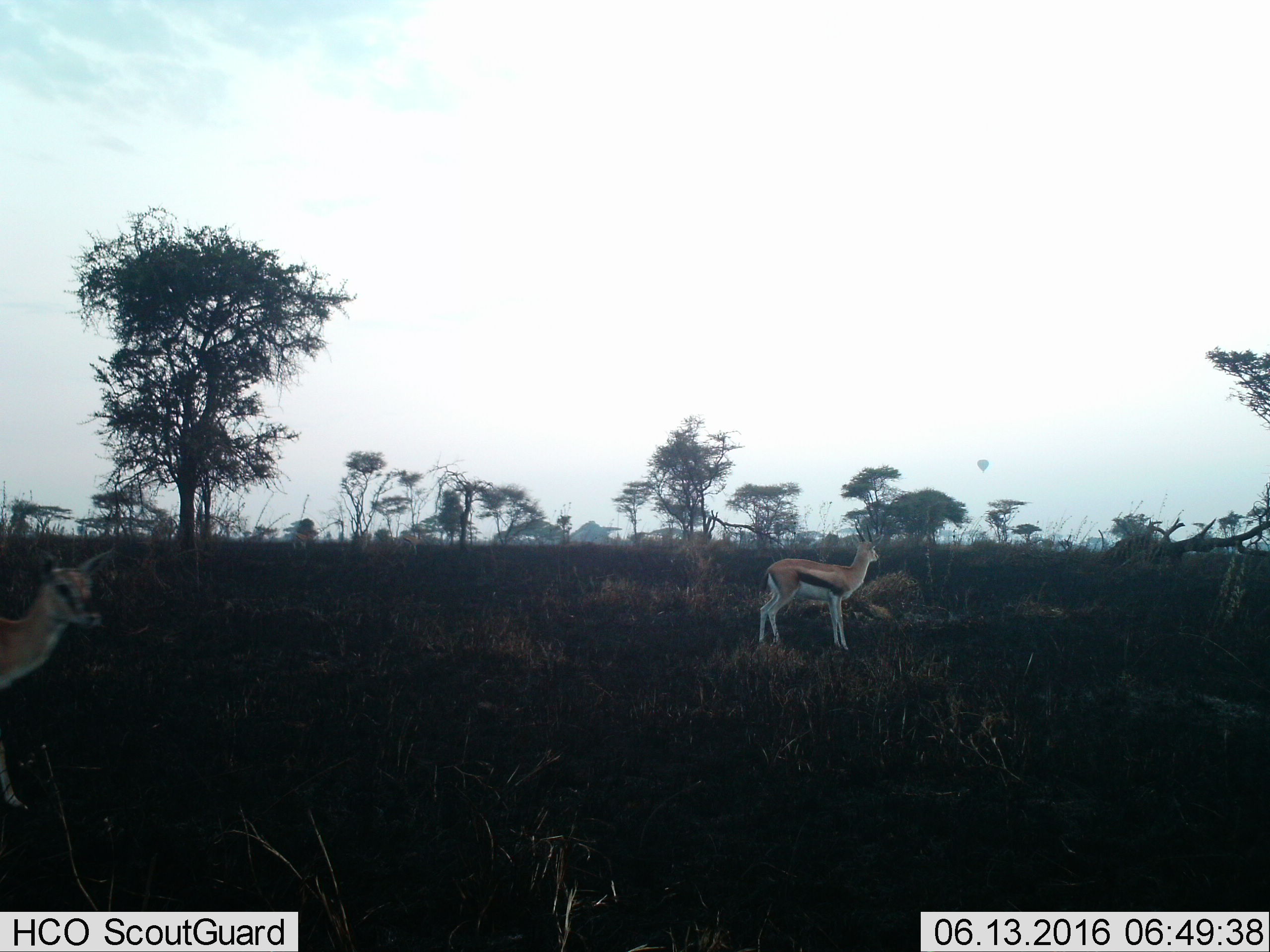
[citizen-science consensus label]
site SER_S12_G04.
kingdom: Animalia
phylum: Chordata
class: Mammalia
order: Artiodactyla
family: Bovidae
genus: Eudorcas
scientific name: Eudorcas thomsonii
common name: thomson's gazelle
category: gazellethomsons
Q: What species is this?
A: Gazellethomsons (thomson's gazelle) (Eudorcas thomsonii).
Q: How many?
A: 2.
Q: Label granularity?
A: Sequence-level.